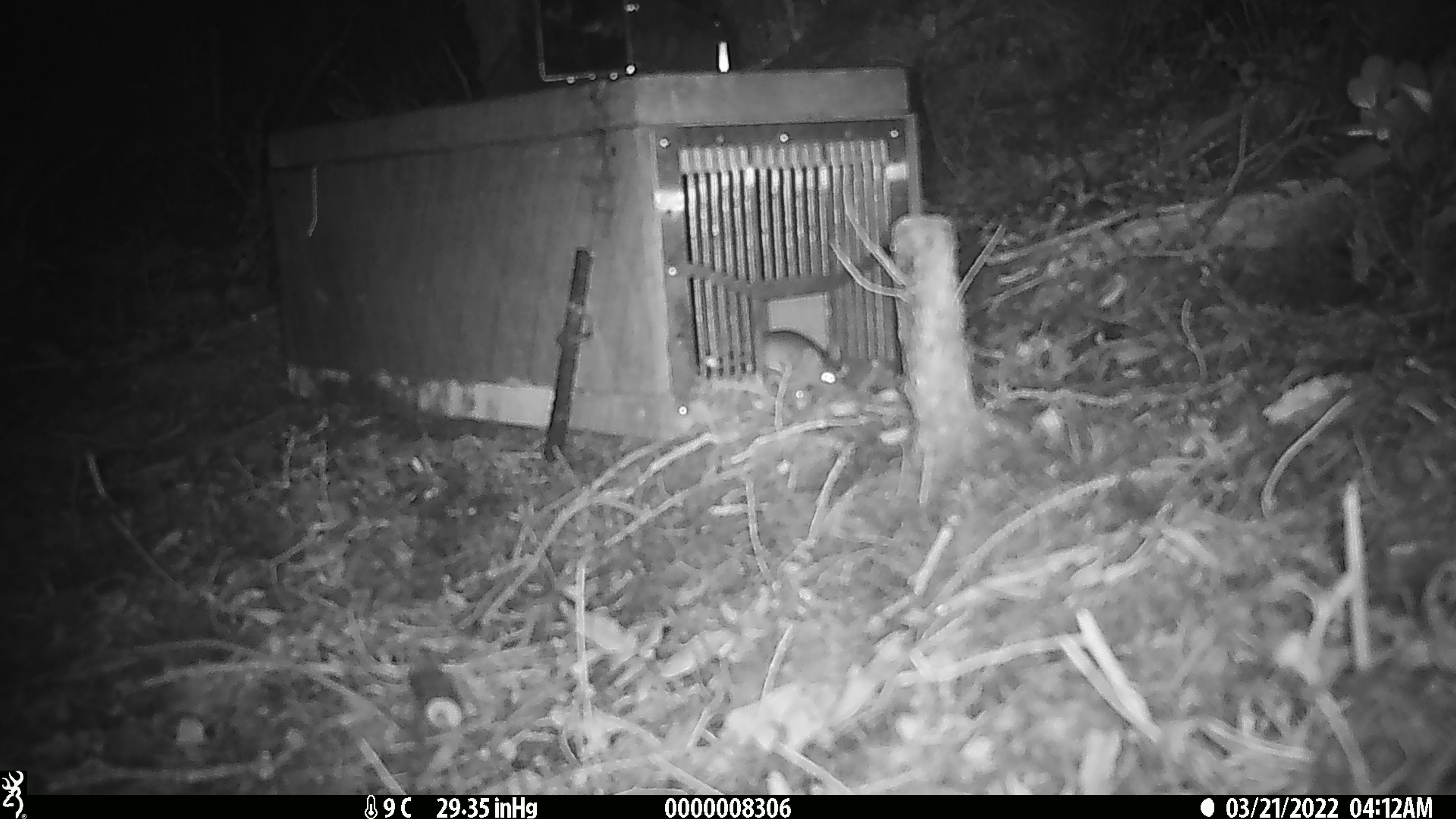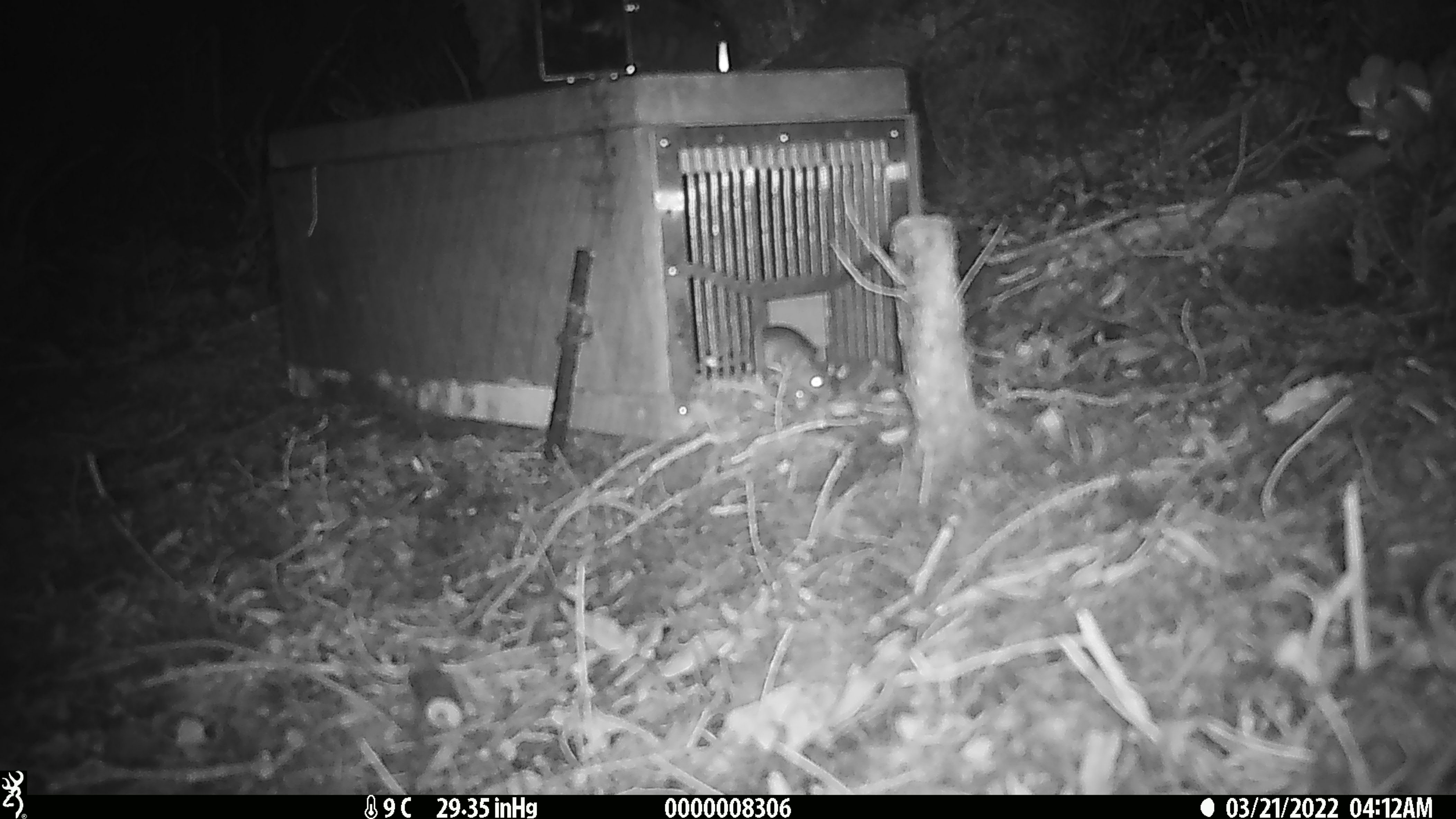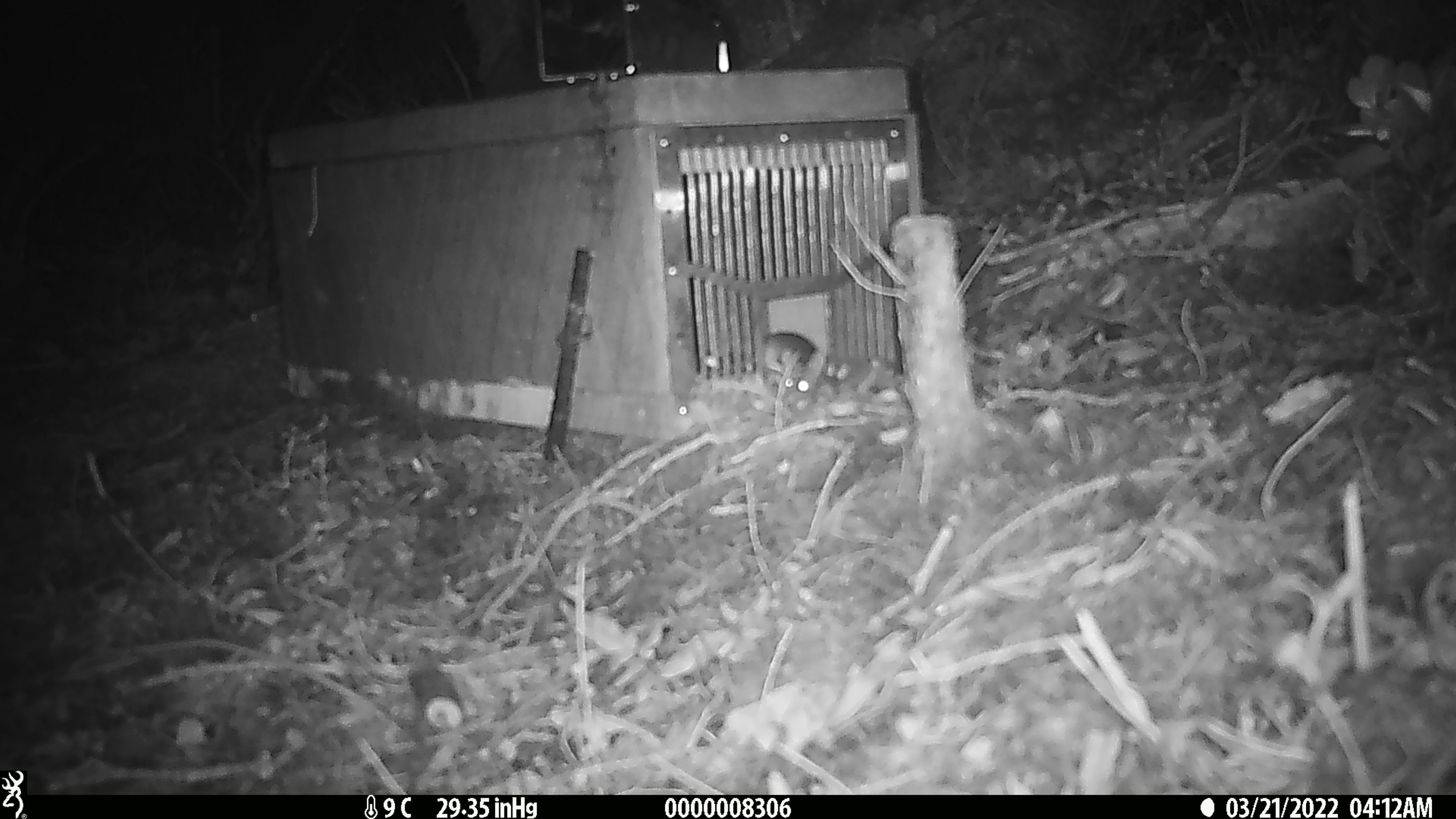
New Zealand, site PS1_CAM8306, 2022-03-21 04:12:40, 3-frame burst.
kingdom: Animalia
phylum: Chordata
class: Mammalia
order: Rodentia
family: Muridae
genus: Mus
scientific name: Mus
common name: mouse